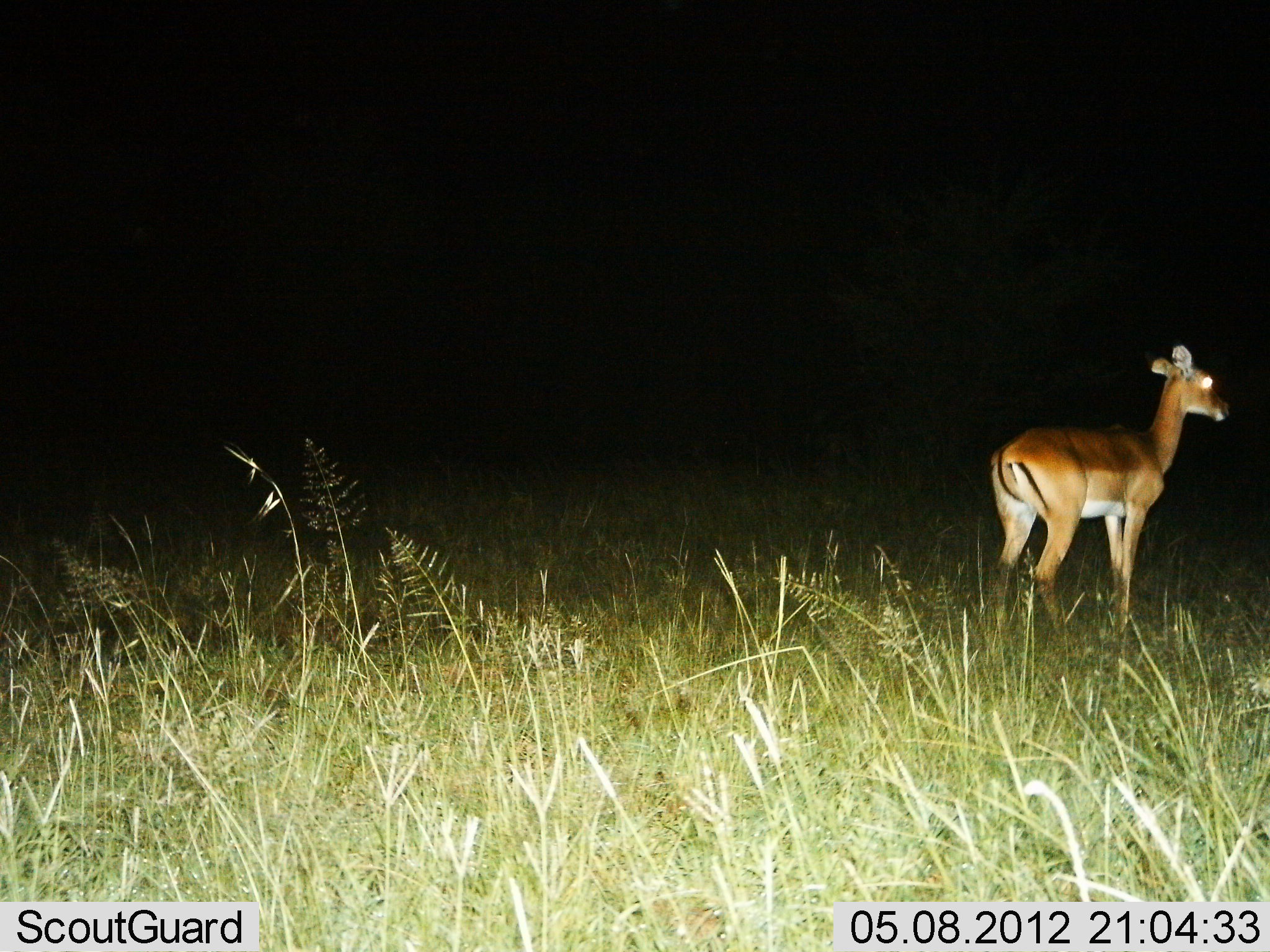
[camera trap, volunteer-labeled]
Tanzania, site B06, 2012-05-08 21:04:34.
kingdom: Animalia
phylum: Chordata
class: Mammalia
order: Artiodactyla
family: Bovidae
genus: Aepyceros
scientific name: Aepyceros melampus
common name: impala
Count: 1.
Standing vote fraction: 100%.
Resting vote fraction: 0%.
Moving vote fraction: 0%.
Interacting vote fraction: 0%.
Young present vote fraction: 0%.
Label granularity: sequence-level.